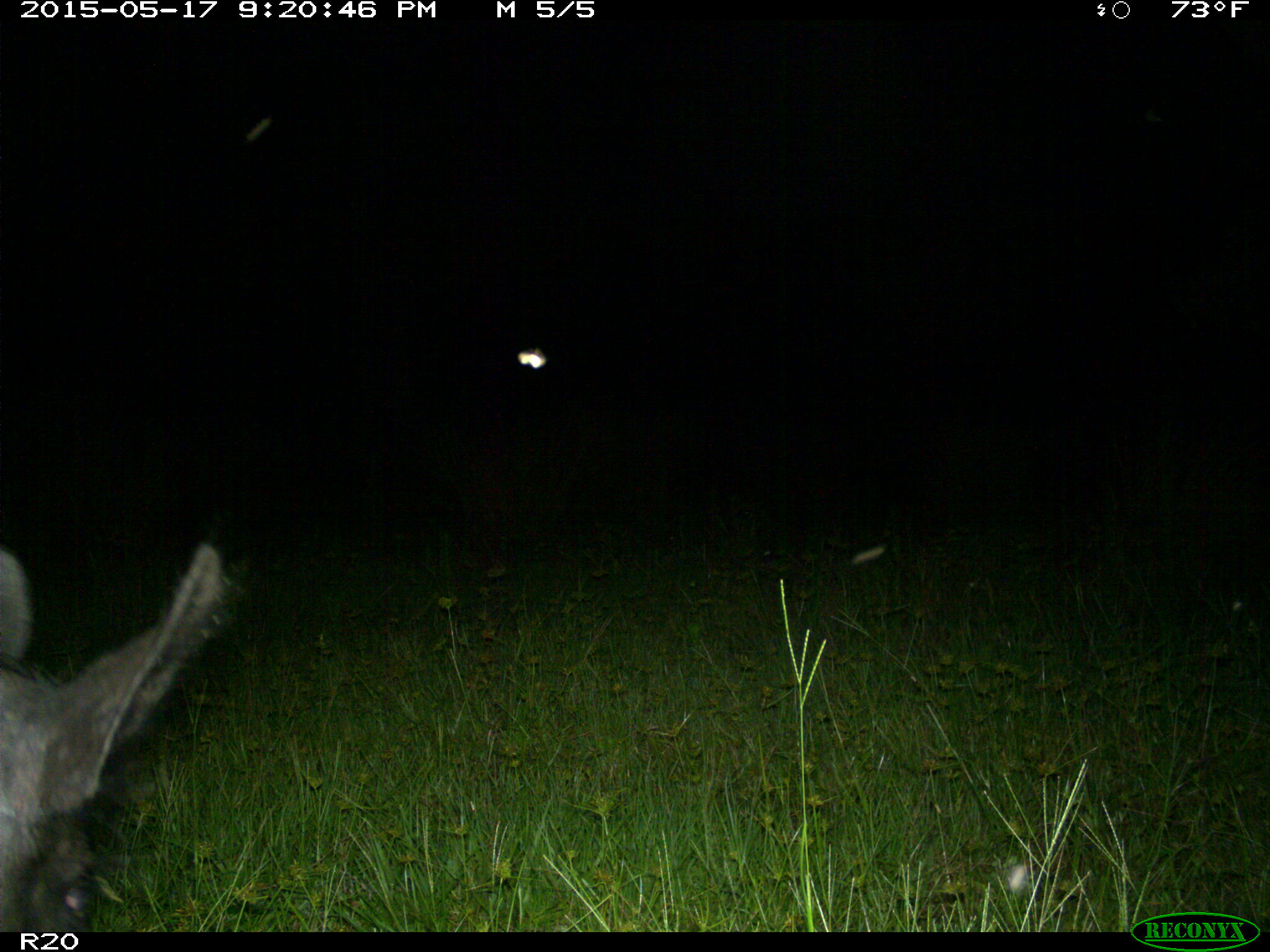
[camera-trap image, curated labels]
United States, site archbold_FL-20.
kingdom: Animalia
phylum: Chordata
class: Mammalia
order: Artiodactyla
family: Suidae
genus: Sus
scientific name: Sus scrofa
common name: wild boar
Sus scrofa (wild boar).